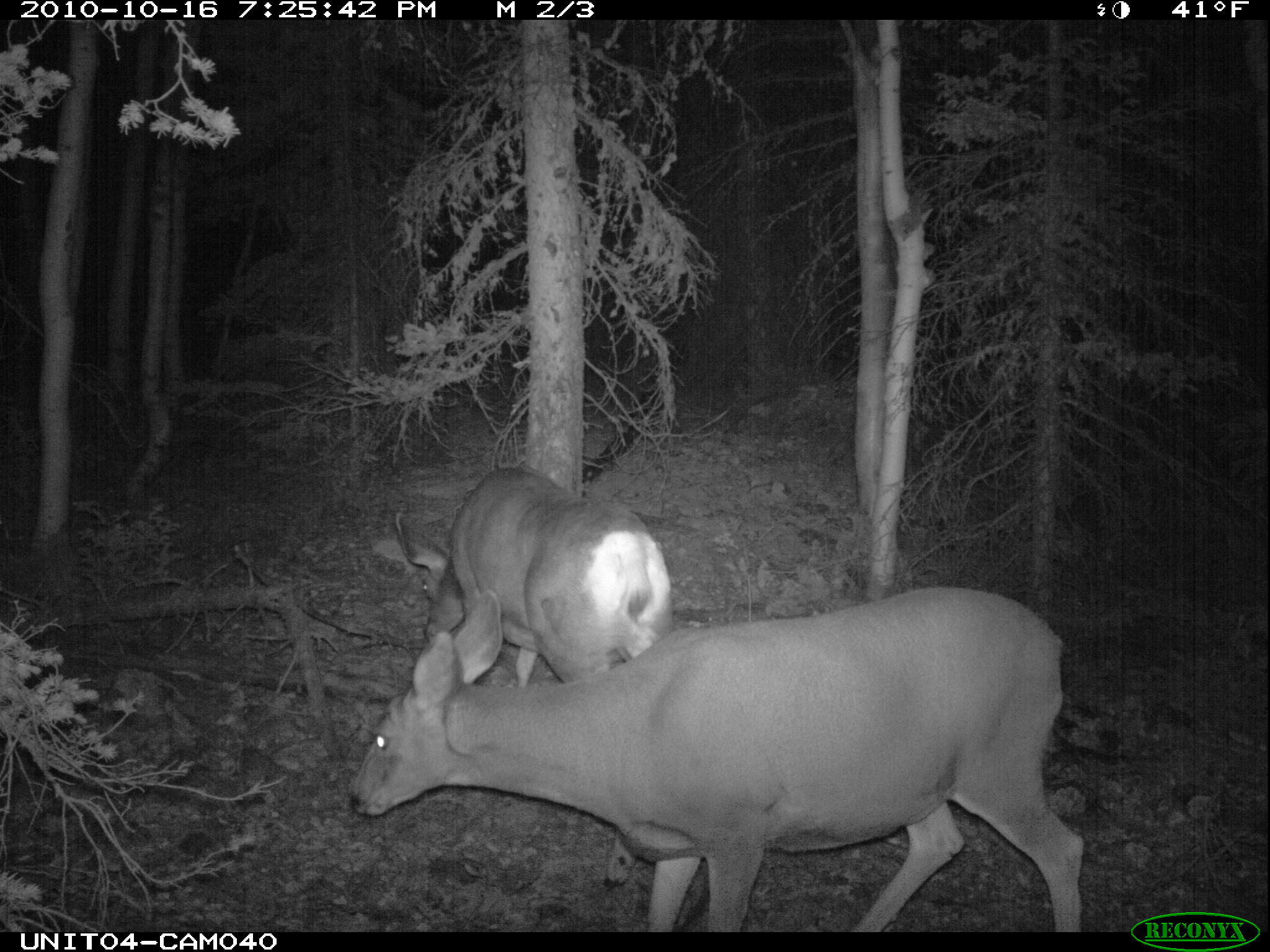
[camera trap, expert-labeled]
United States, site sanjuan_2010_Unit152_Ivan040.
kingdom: Animalia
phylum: Chordata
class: Mammalia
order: Artiodactyla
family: Cervidae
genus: Odocoileus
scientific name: Odocoileus hemionus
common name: mule deer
Odocoileus hemionus (mule deer).